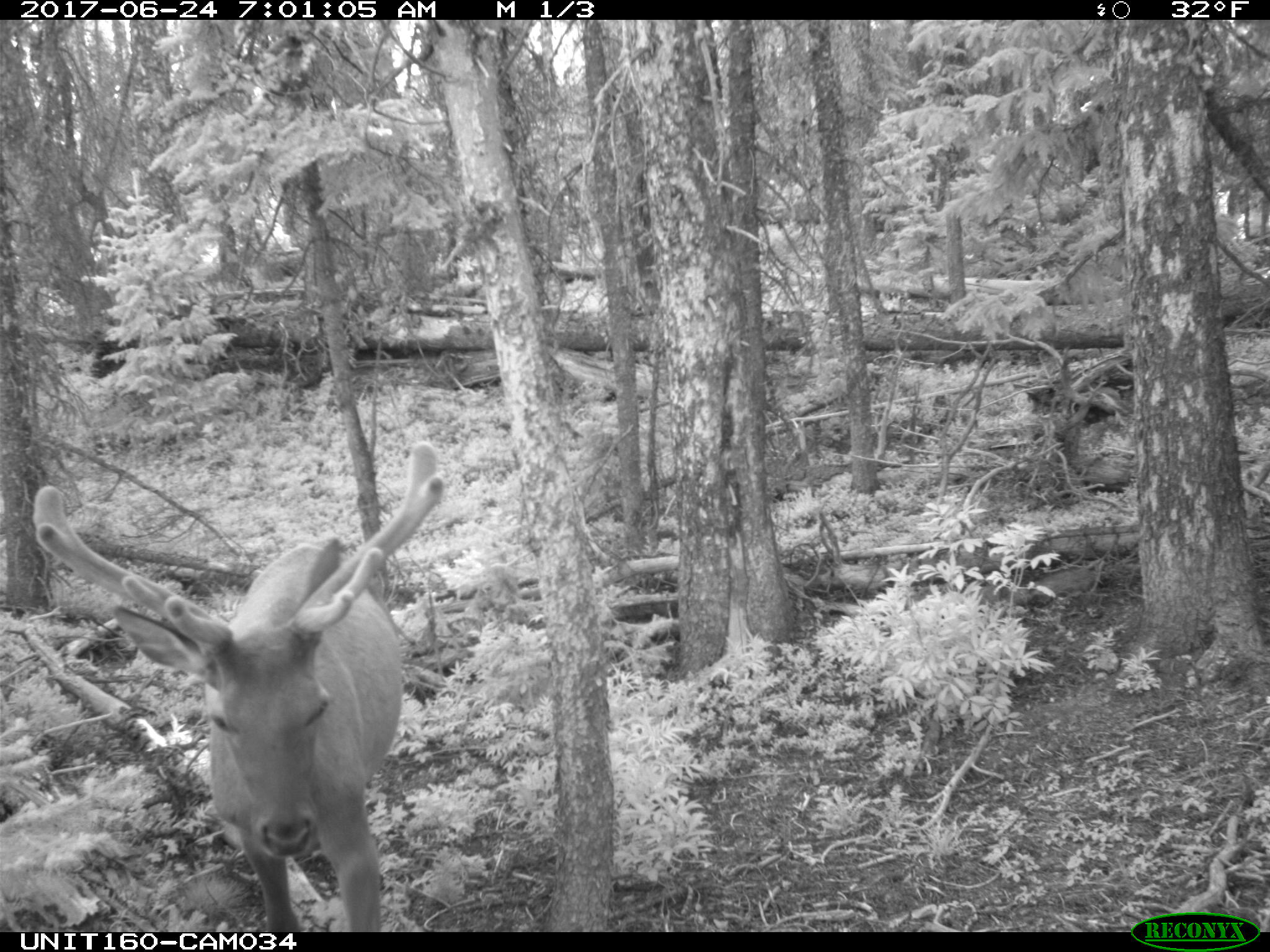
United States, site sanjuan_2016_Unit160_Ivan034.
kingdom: Animalia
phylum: Chordata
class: Mammalia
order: Artiodactyla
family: Cervidae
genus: Cervus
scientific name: Cervus elaphus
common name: red deer